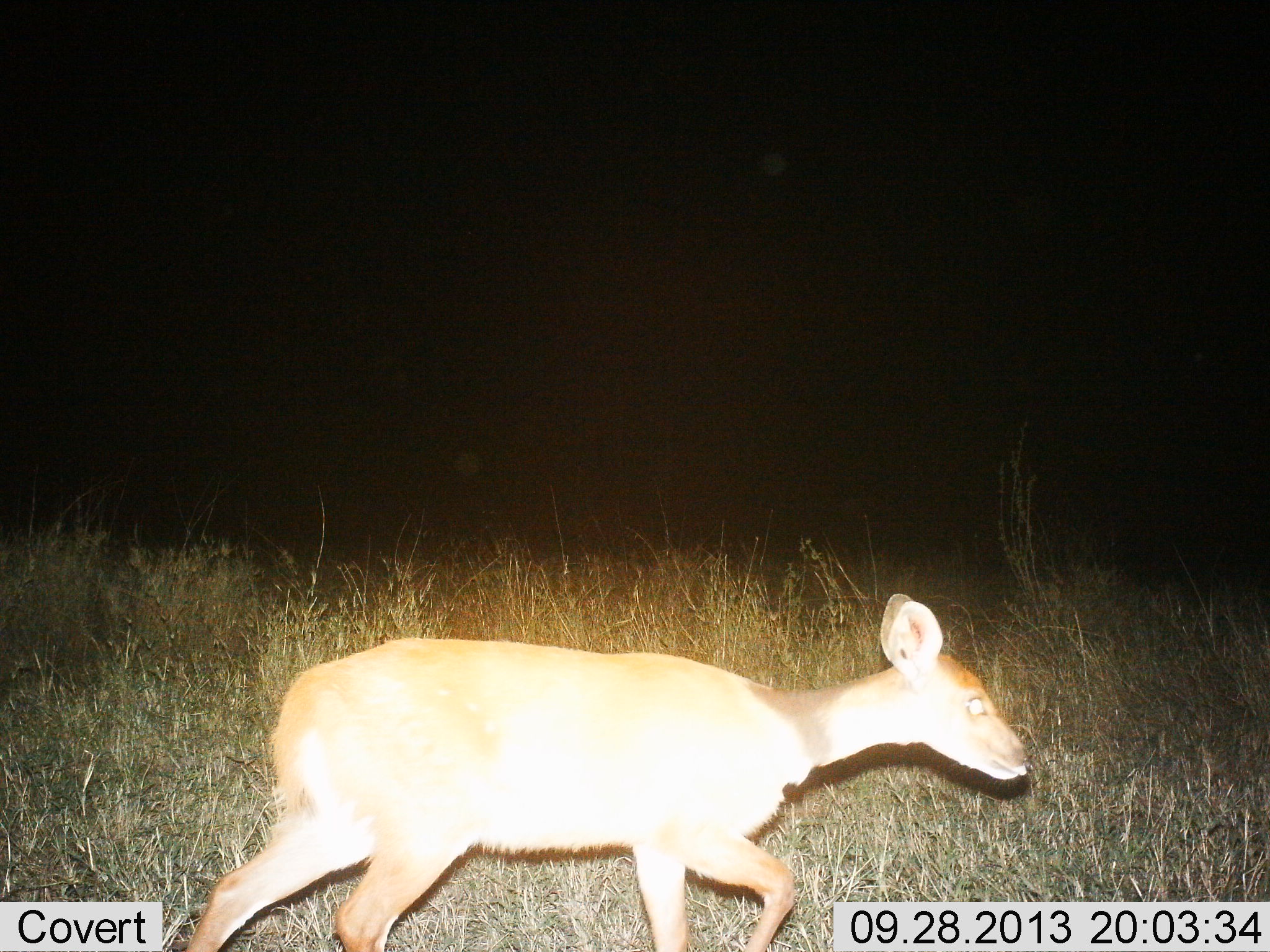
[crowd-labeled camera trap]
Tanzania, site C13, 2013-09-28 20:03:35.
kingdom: Animalia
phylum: Chordata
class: Mammalia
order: Artiodactyla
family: Bovidae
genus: Redunca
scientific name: Redunca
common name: reedbuck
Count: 1.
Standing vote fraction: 7%.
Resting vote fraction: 0%.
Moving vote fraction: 93%.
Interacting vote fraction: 0%.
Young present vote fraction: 7%.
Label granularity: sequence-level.